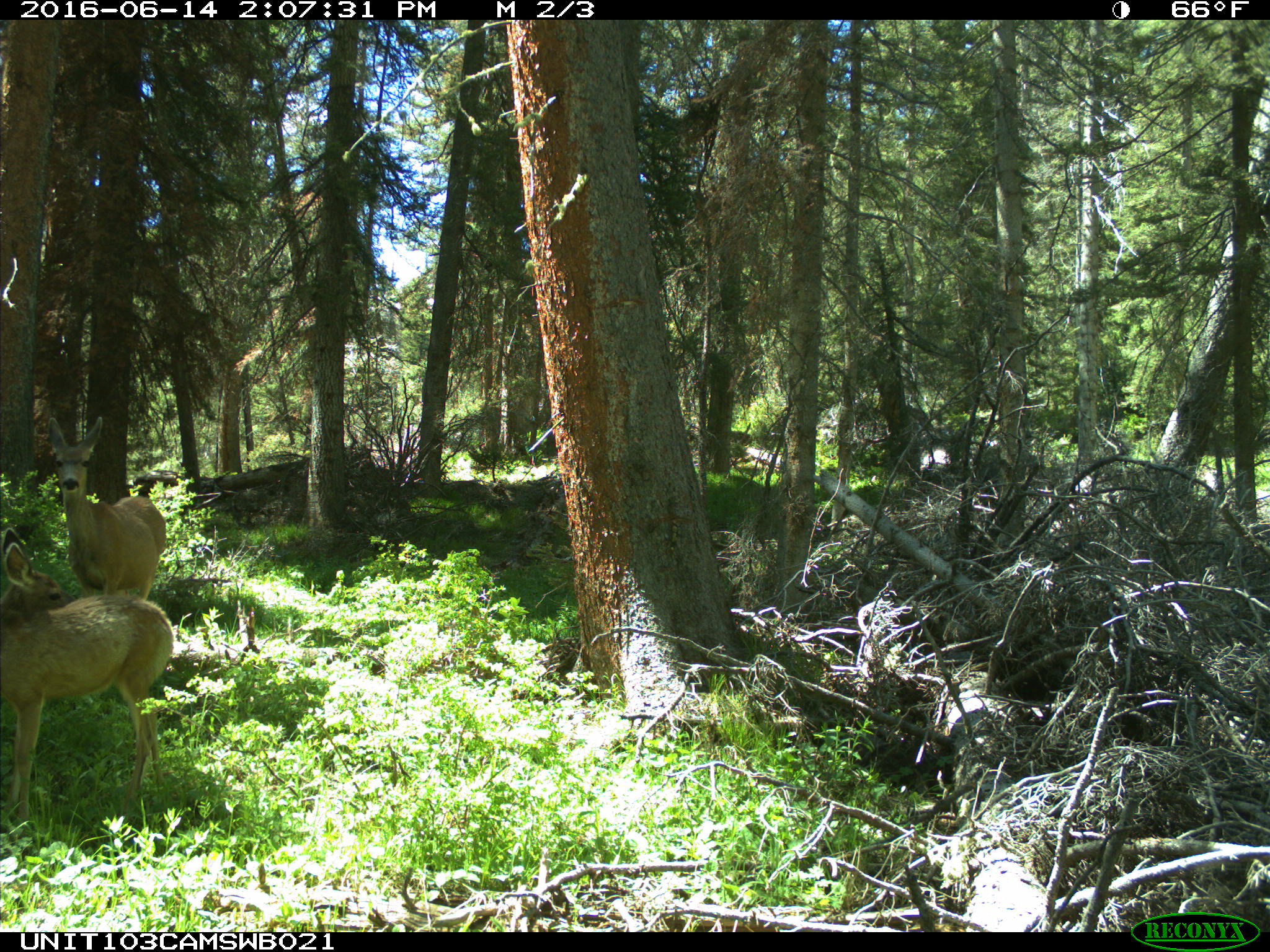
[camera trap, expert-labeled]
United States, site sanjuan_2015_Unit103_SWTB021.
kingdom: Animalia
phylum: Chordata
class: Mammalia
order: Artiodactyla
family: Cervidae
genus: Odocoileus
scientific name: Odocoileus hemionus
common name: mule deer